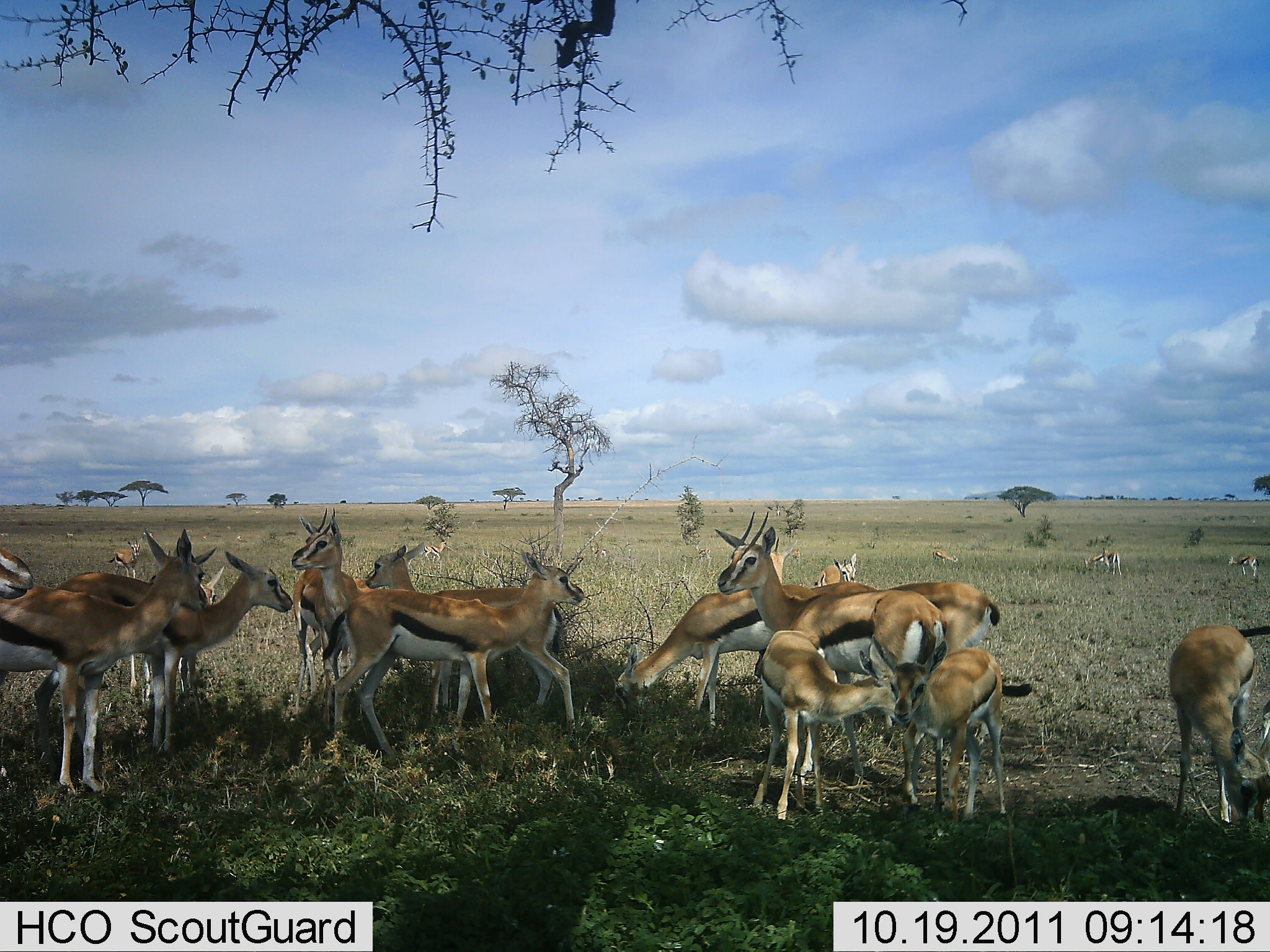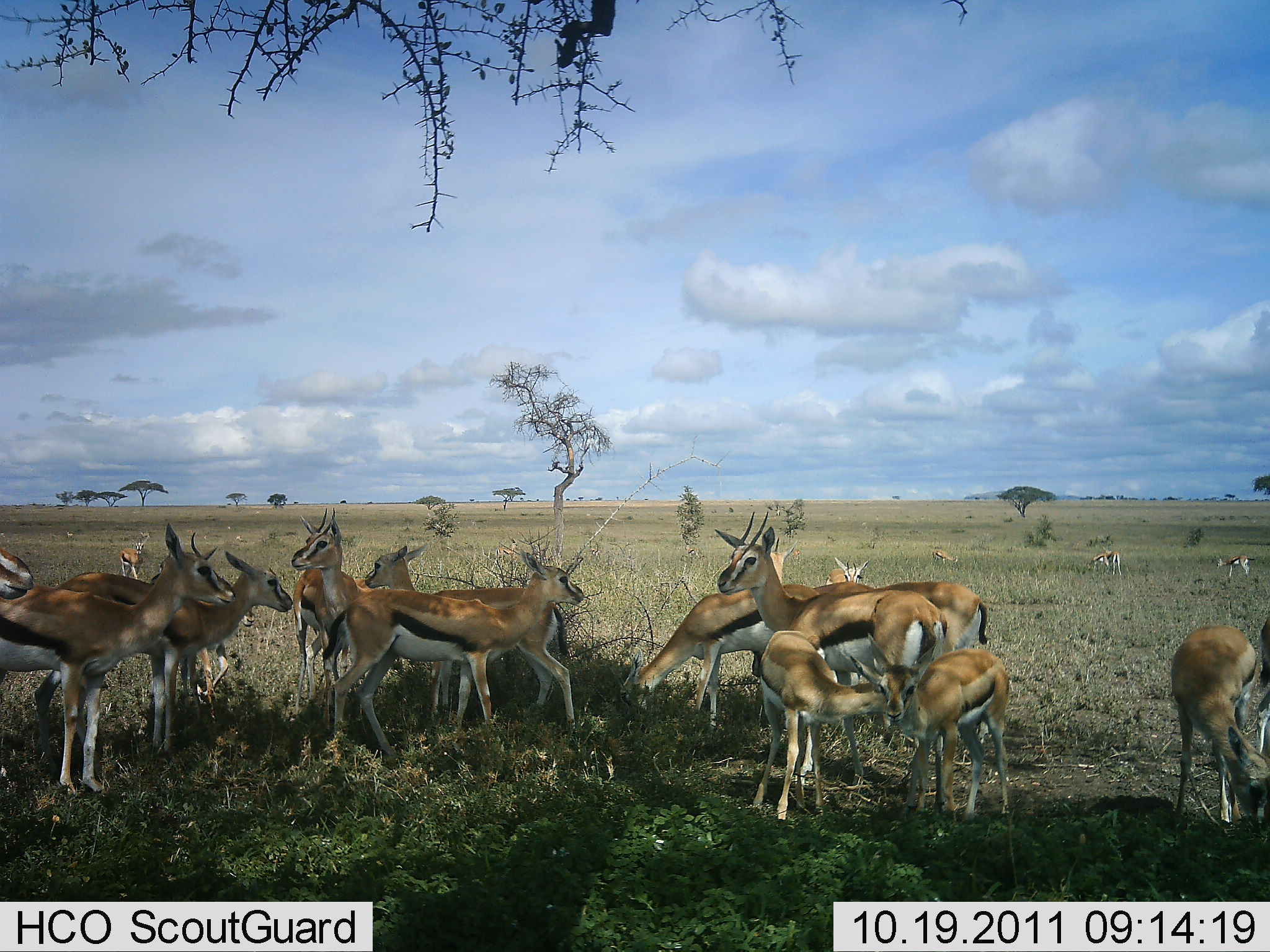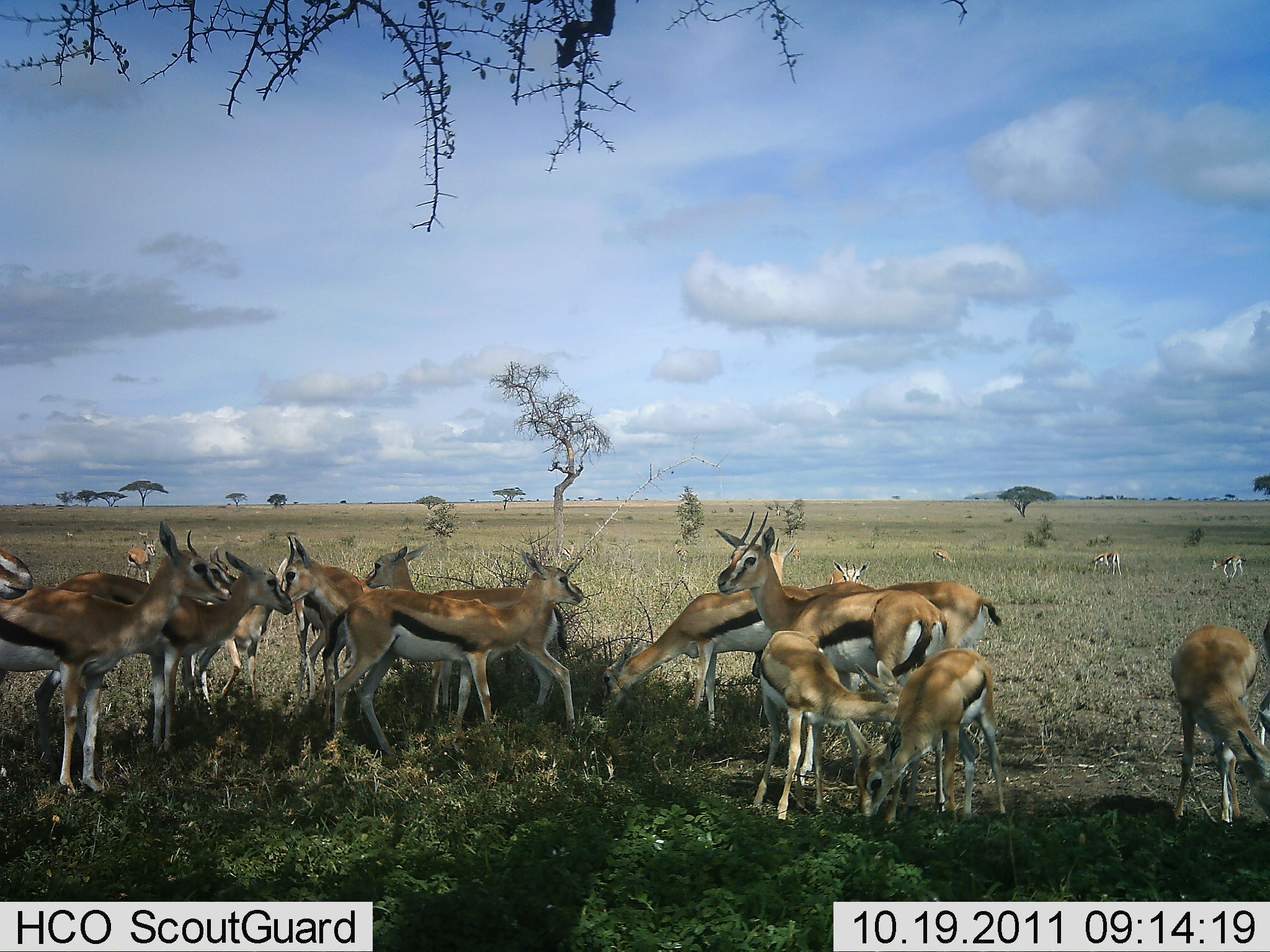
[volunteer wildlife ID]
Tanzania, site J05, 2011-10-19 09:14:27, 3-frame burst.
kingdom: Animalia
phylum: Chordata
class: Mammalia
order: Artiodactyla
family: Bovidae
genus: Eudorcas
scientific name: Eudorcas thomsonii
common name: thomson's gazelle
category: gazellethomsons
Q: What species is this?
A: Gazellethomsons (thomson's gazelle) (Eudorcas thomsonii).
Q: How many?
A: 11-50.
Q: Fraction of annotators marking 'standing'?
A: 100%.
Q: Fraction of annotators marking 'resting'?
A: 8%.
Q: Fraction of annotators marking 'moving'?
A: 33%.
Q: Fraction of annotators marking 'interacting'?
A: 33%.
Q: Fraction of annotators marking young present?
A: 42%.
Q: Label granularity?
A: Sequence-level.